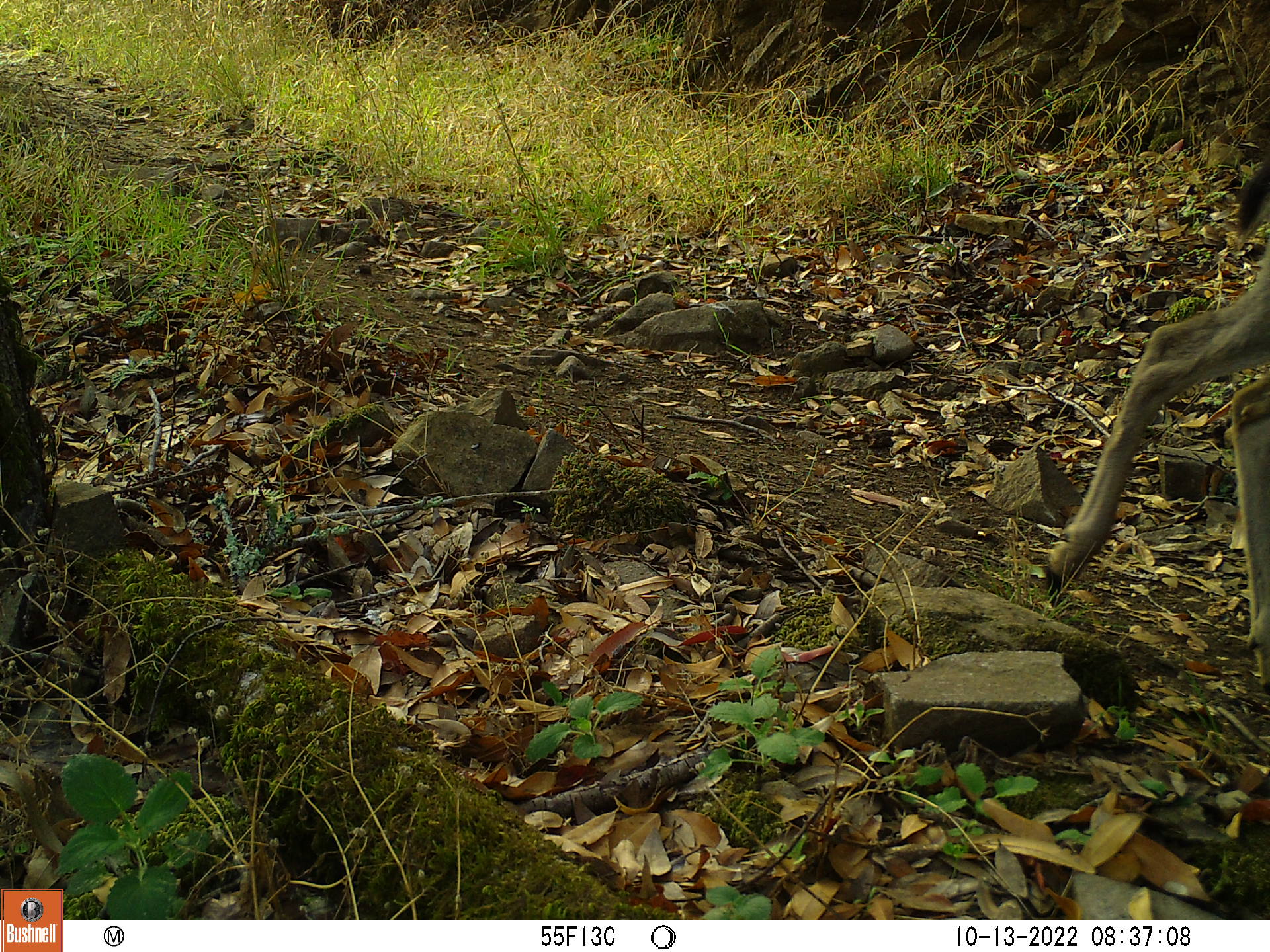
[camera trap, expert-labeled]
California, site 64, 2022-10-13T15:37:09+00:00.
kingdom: Animalia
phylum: Chordata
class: Mammalia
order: Artiodactyla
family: Cervidae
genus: Odocoileus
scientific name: Odocoileus hemionus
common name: mule deer